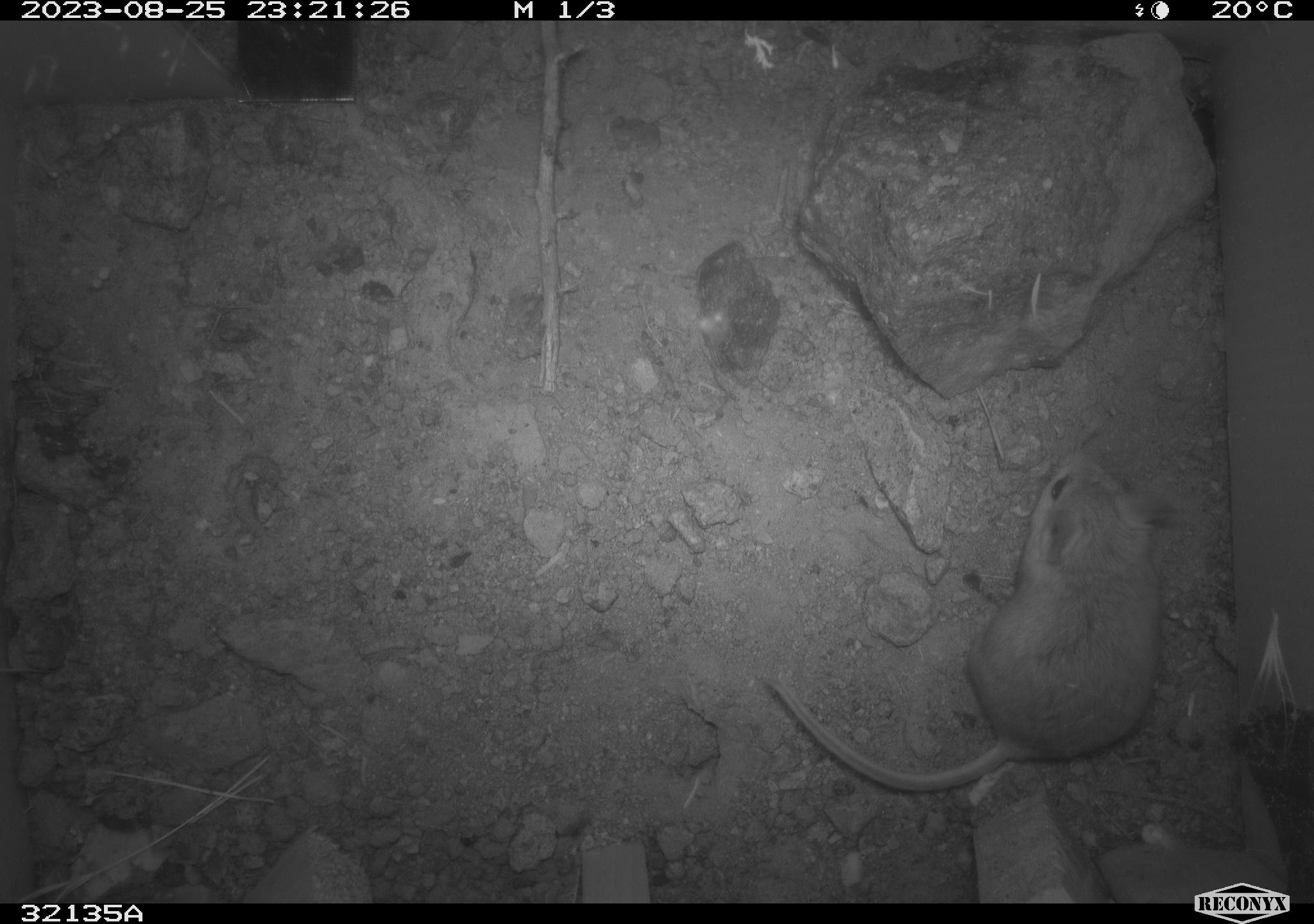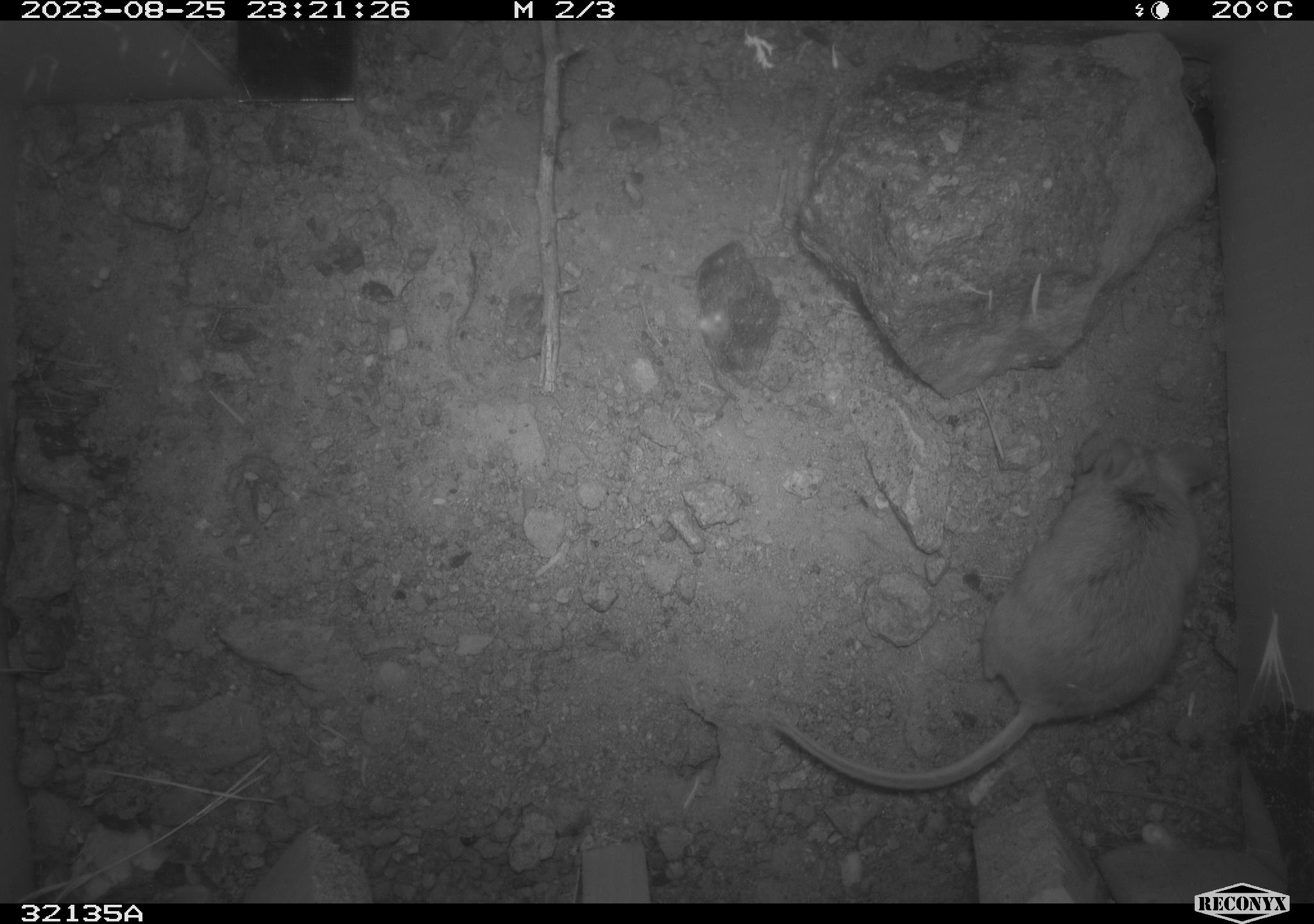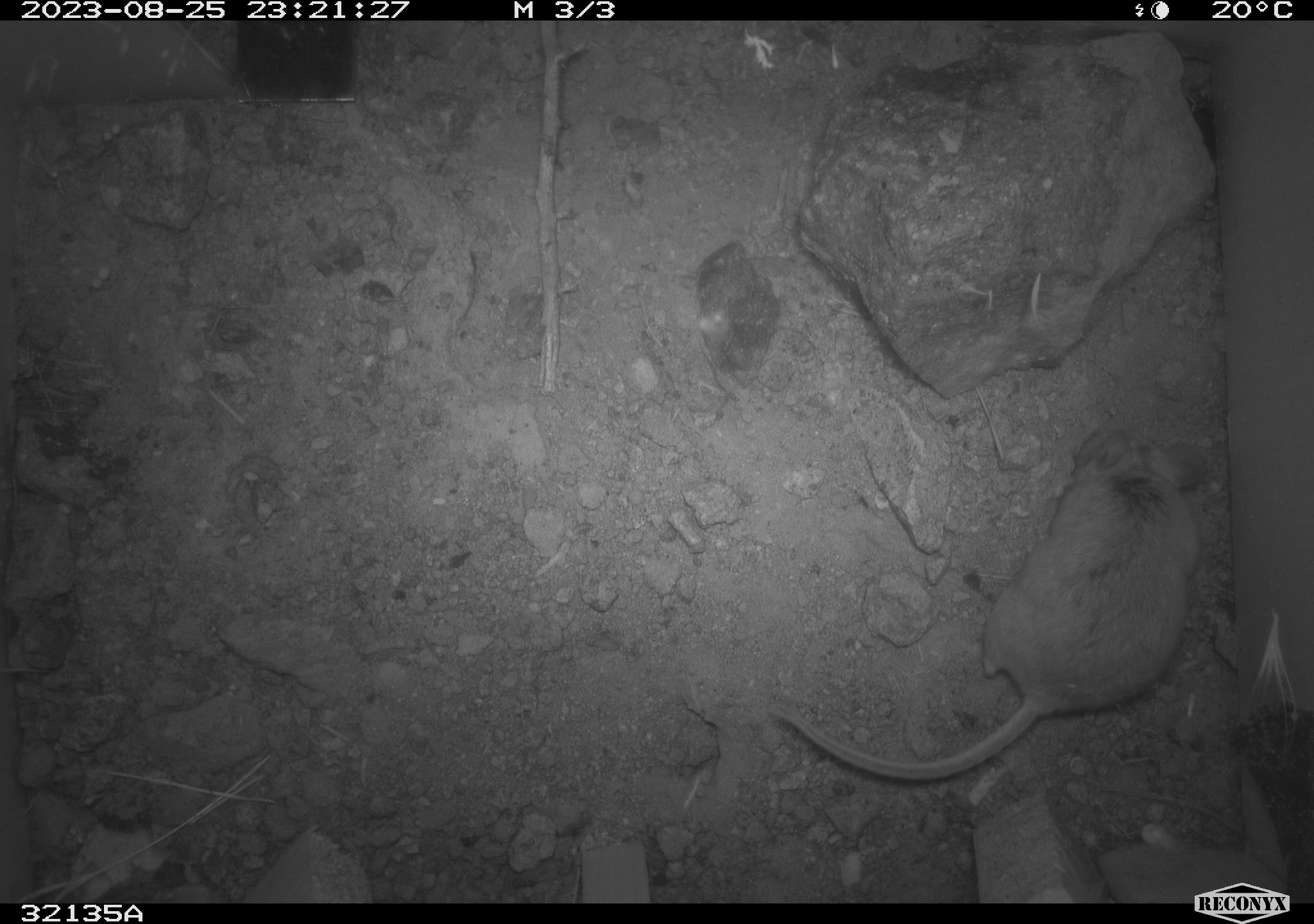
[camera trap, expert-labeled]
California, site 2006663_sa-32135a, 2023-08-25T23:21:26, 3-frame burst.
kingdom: Animalia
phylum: Chordata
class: Mammalia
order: Rodentia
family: Cricetidae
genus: Peromyscus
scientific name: Peromyscus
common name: deer mice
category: peromyscus species